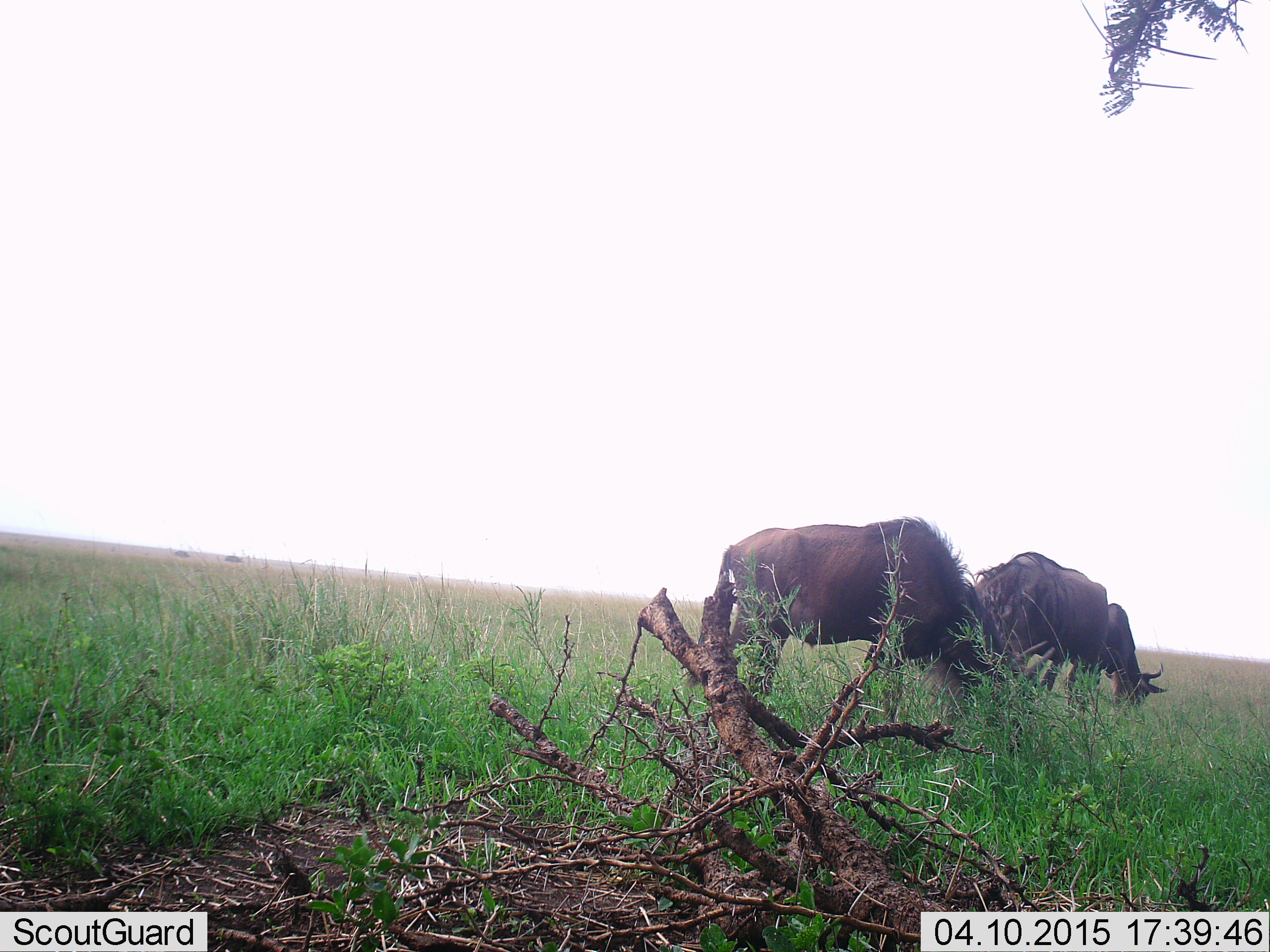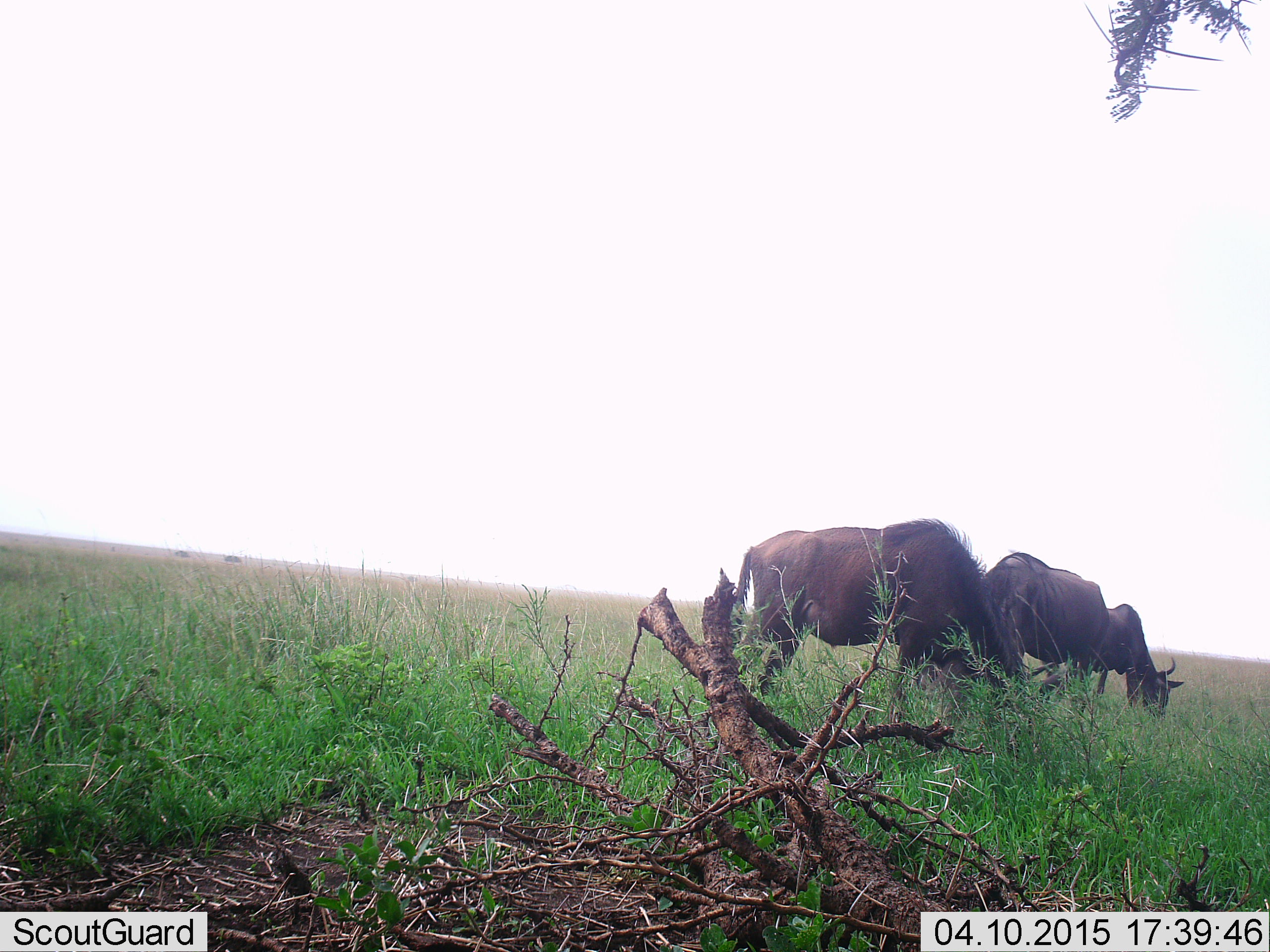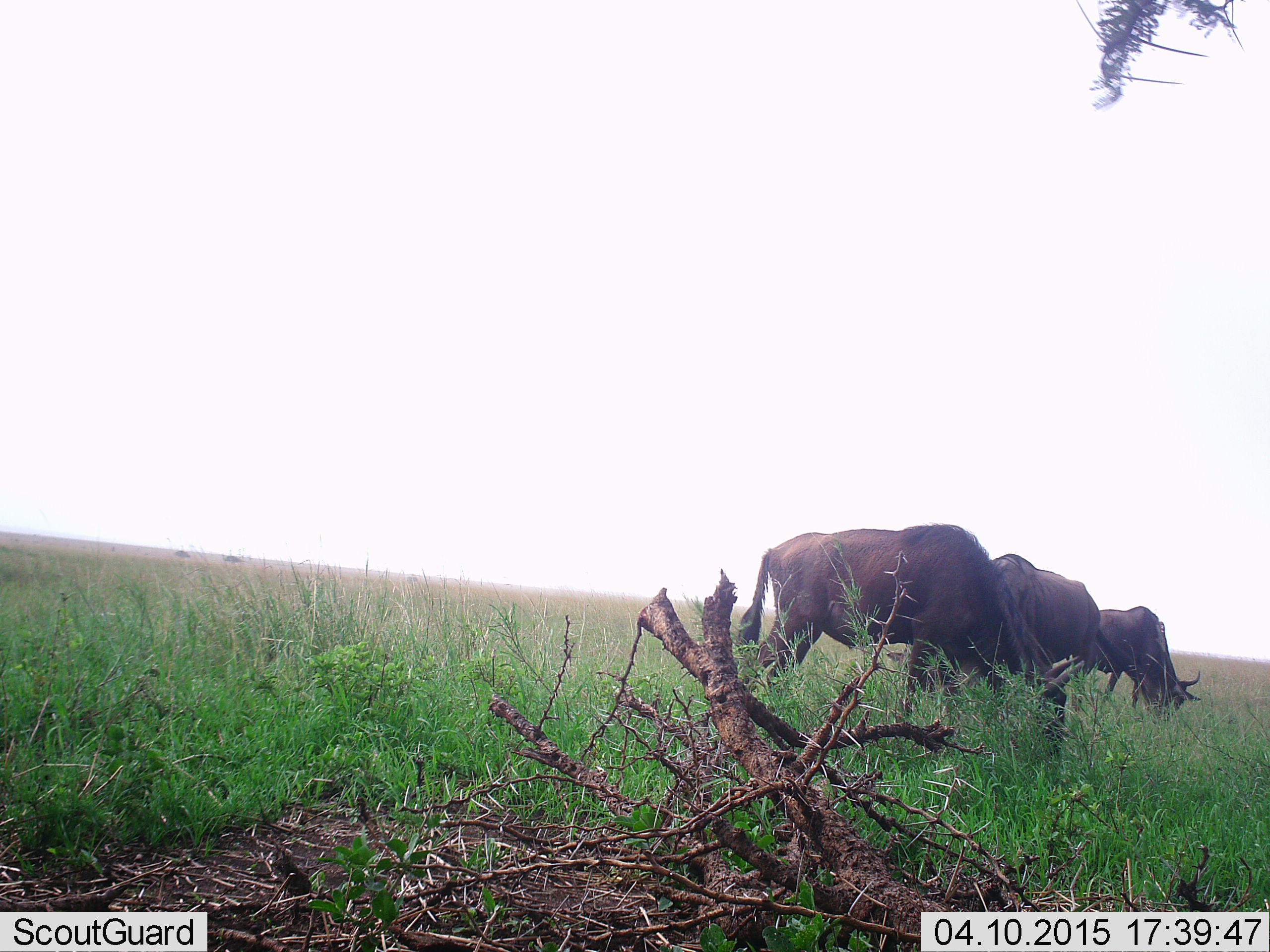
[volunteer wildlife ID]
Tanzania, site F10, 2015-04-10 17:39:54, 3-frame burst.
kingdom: Animalia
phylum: Chordata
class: Mammalia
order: Artiodactyla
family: Bovidae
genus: Connochaetes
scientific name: Connochaetes taurinus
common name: blue wildebeest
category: wildebeest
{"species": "wildebeest (blue wildebeest) (Connochaetes taurinus)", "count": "3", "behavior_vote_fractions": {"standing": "10%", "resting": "0%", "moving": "0%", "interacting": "0%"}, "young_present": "0%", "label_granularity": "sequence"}